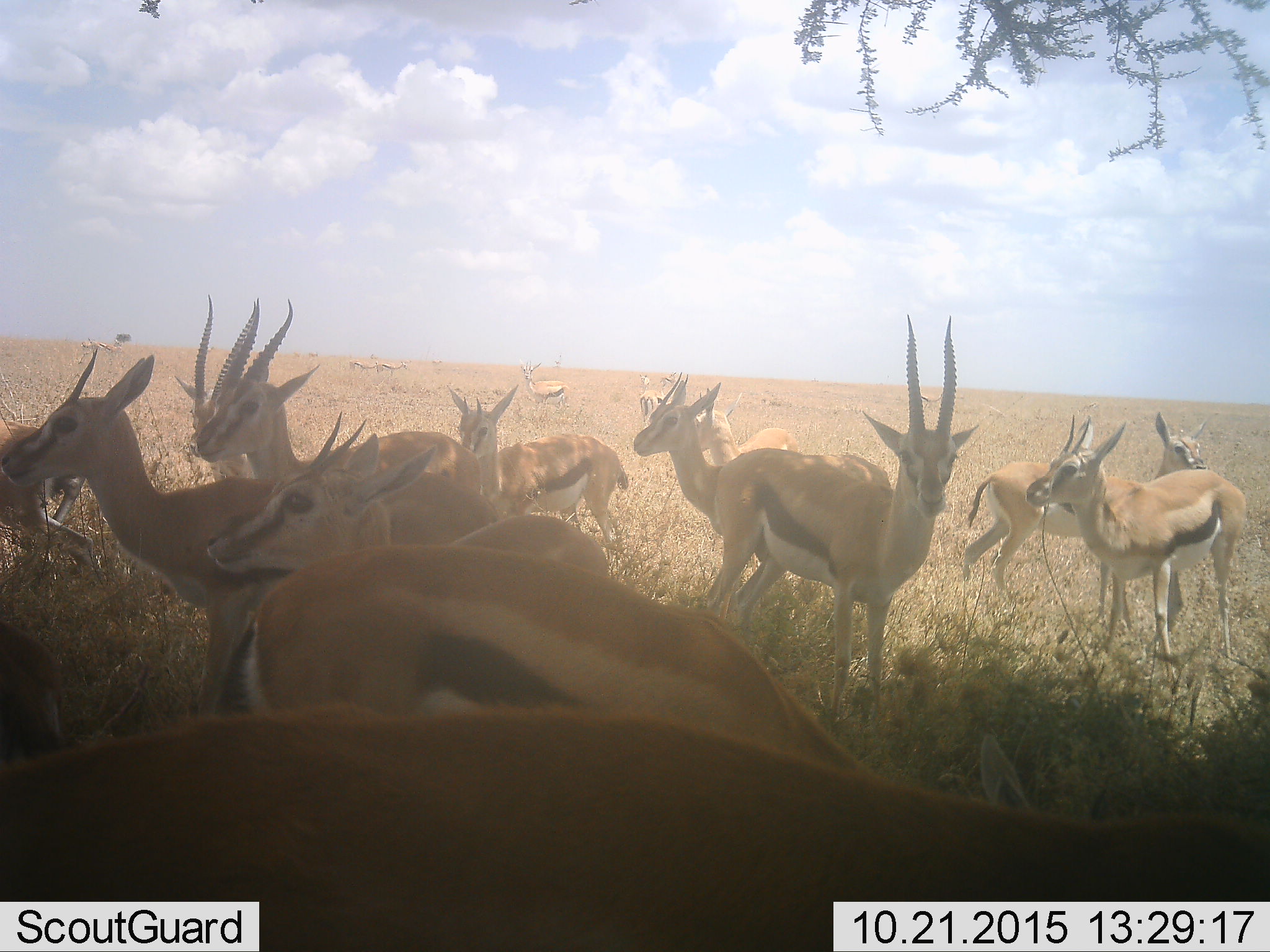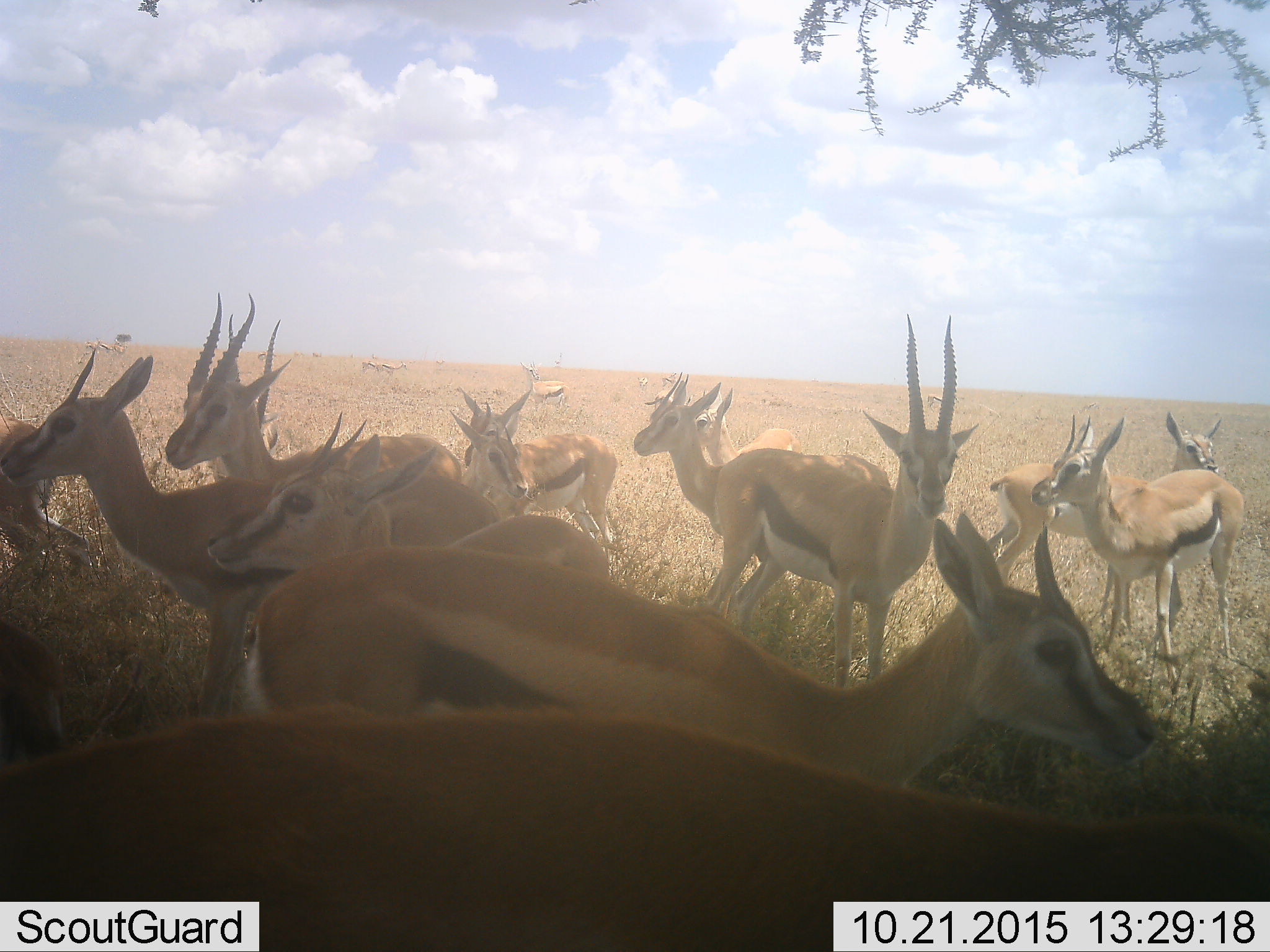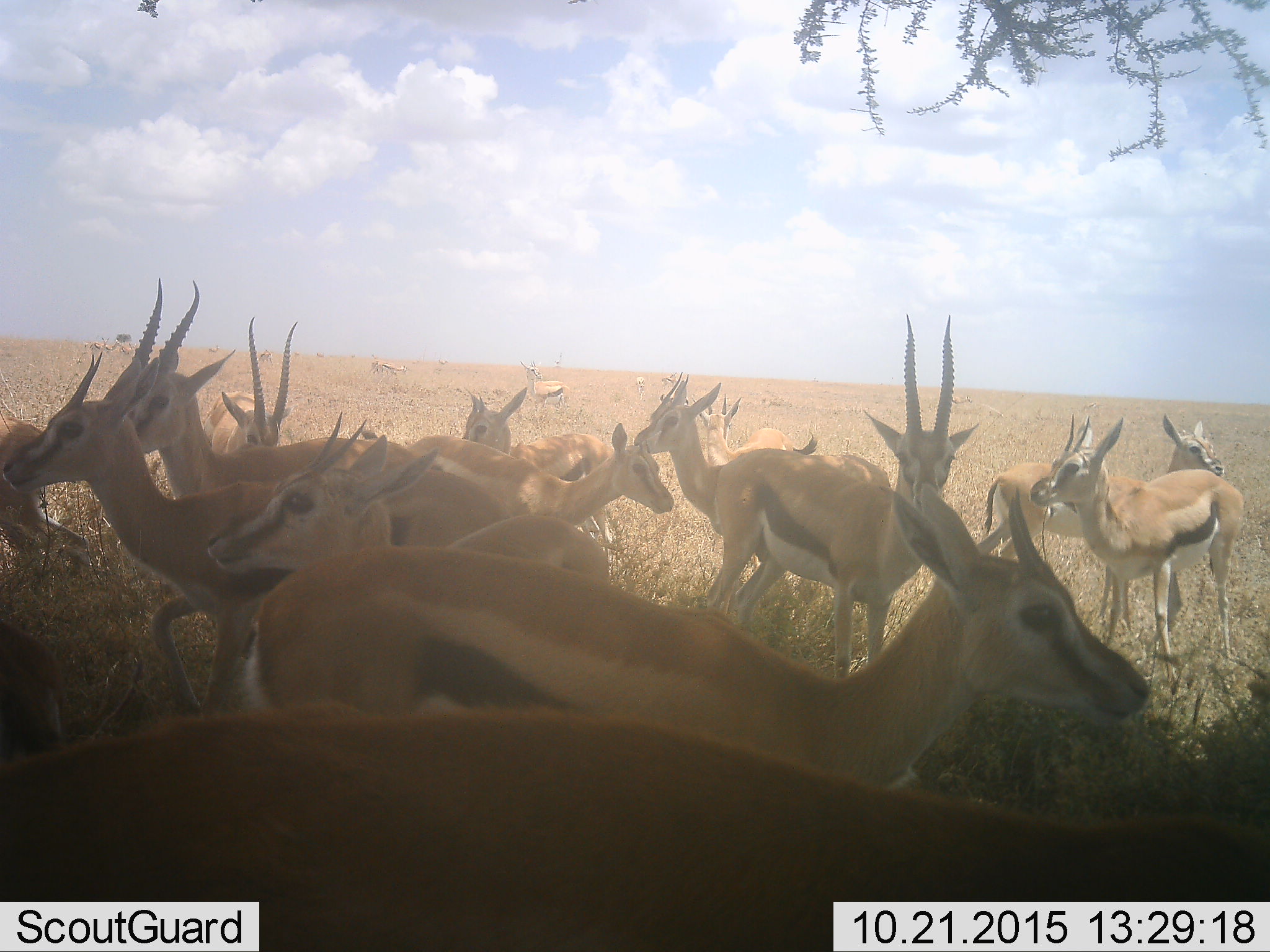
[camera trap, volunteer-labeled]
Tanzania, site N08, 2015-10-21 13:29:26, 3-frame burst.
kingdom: Animalia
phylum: Chordata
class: Mammalia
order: Artiodactyla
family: Bovidae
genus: Eudorcas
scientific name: Eudorcas thomsonii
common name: thomson's gazelle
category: gazellethomsons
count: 11-50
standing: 89%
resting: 11%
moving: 44%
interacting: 0%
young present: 33%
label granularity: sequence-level